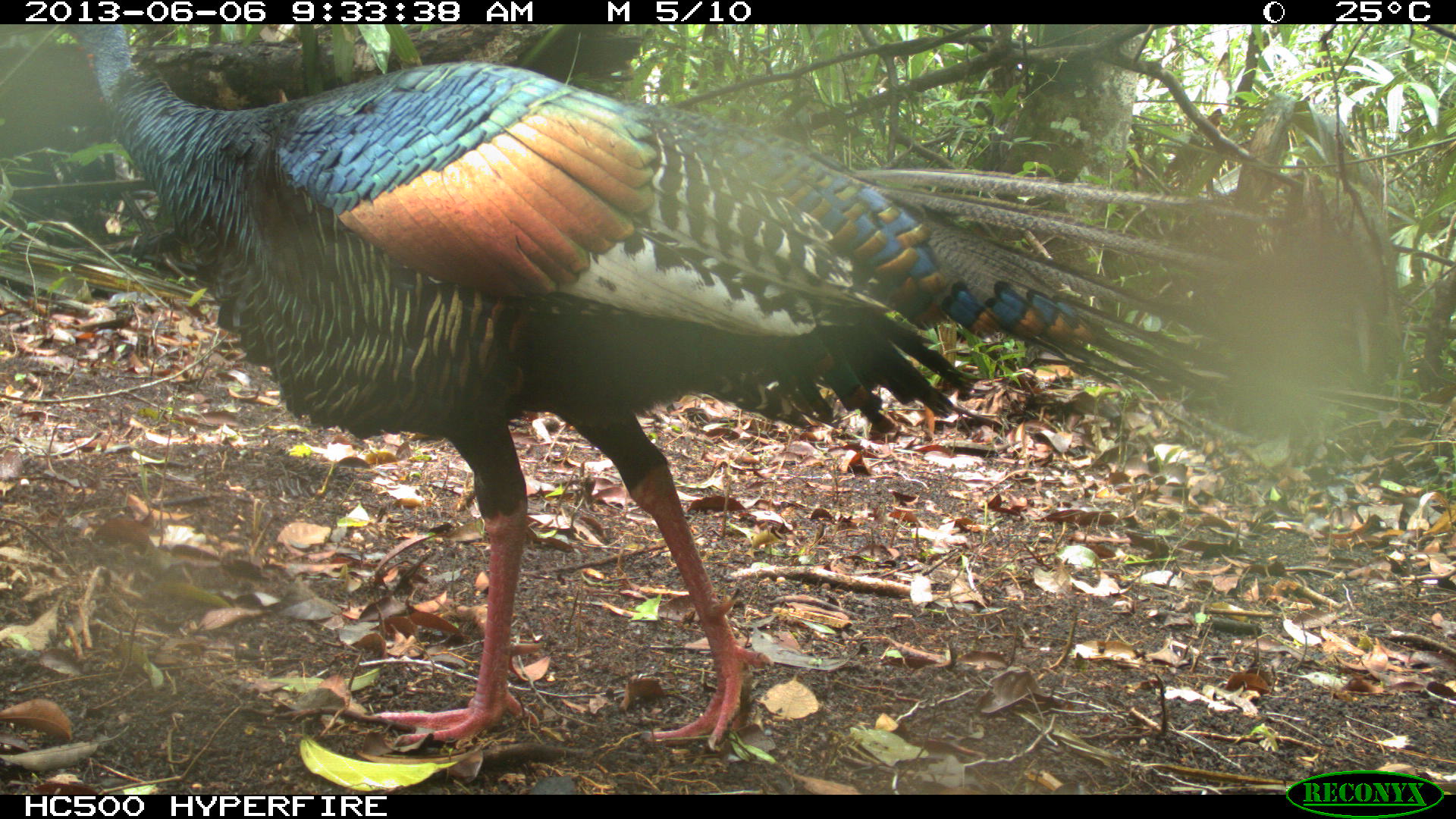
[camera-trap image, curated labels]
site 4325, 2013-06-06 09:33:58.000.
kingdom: Animalia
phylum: Chordata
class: Aves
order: Galliformes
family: Phasianidae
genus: Meleagris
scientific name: Meleagris ocellata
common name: ocellated turkey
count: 1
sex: male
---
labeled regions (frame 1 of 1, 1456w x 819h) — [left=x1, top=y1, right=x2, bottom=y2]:
meleagris ocellata: [left=56, top=22, right=1279, bottom=749]